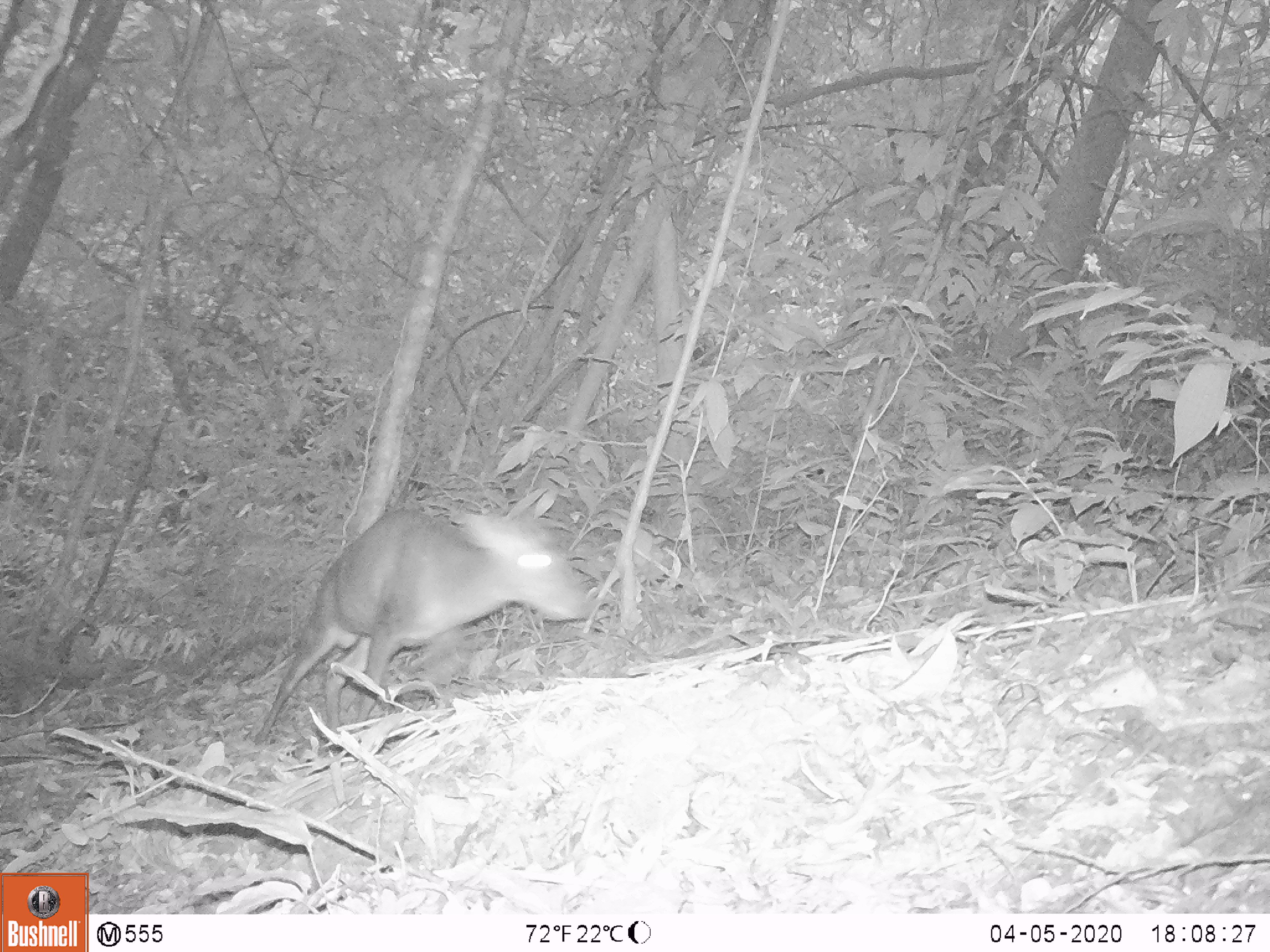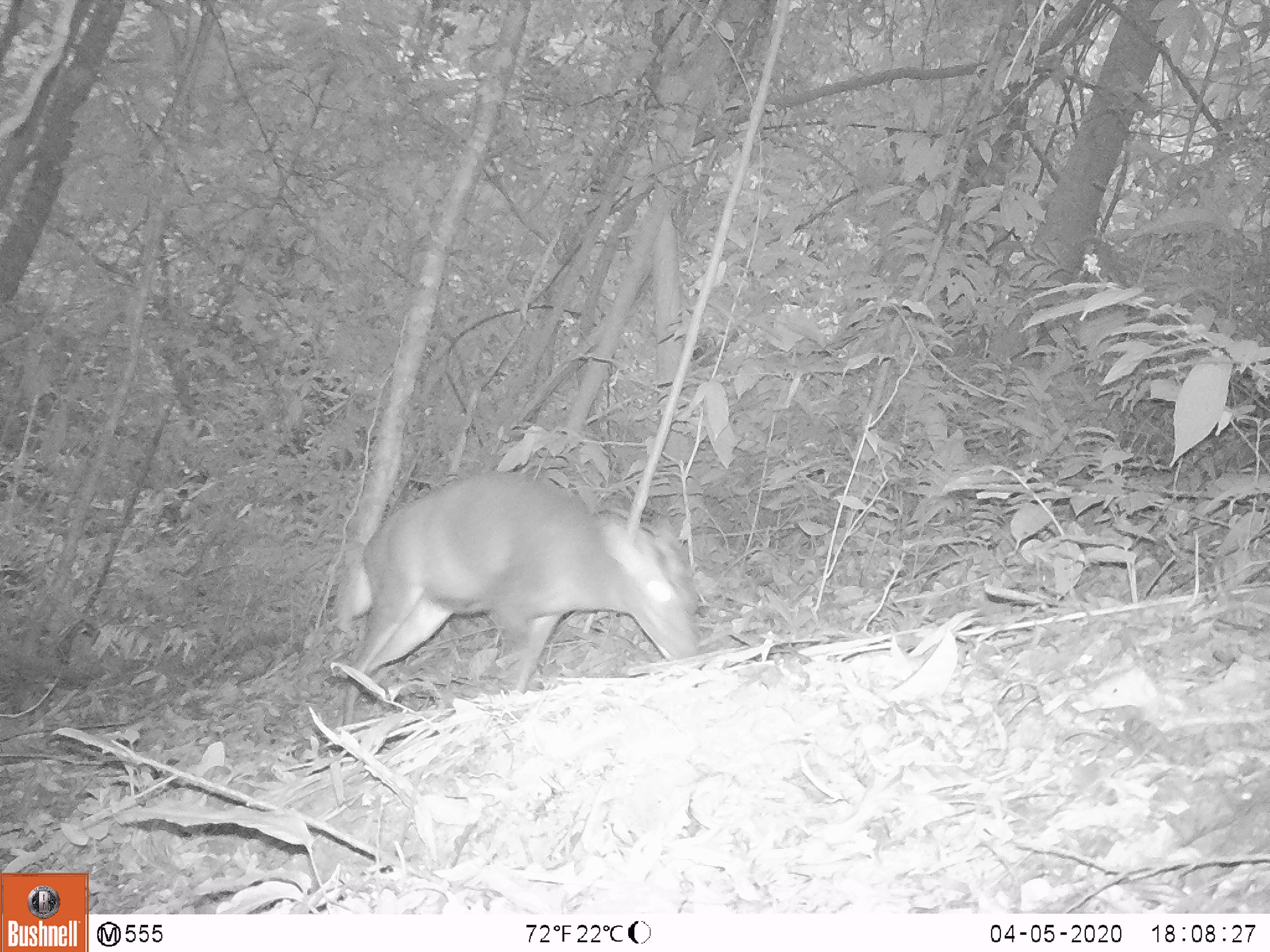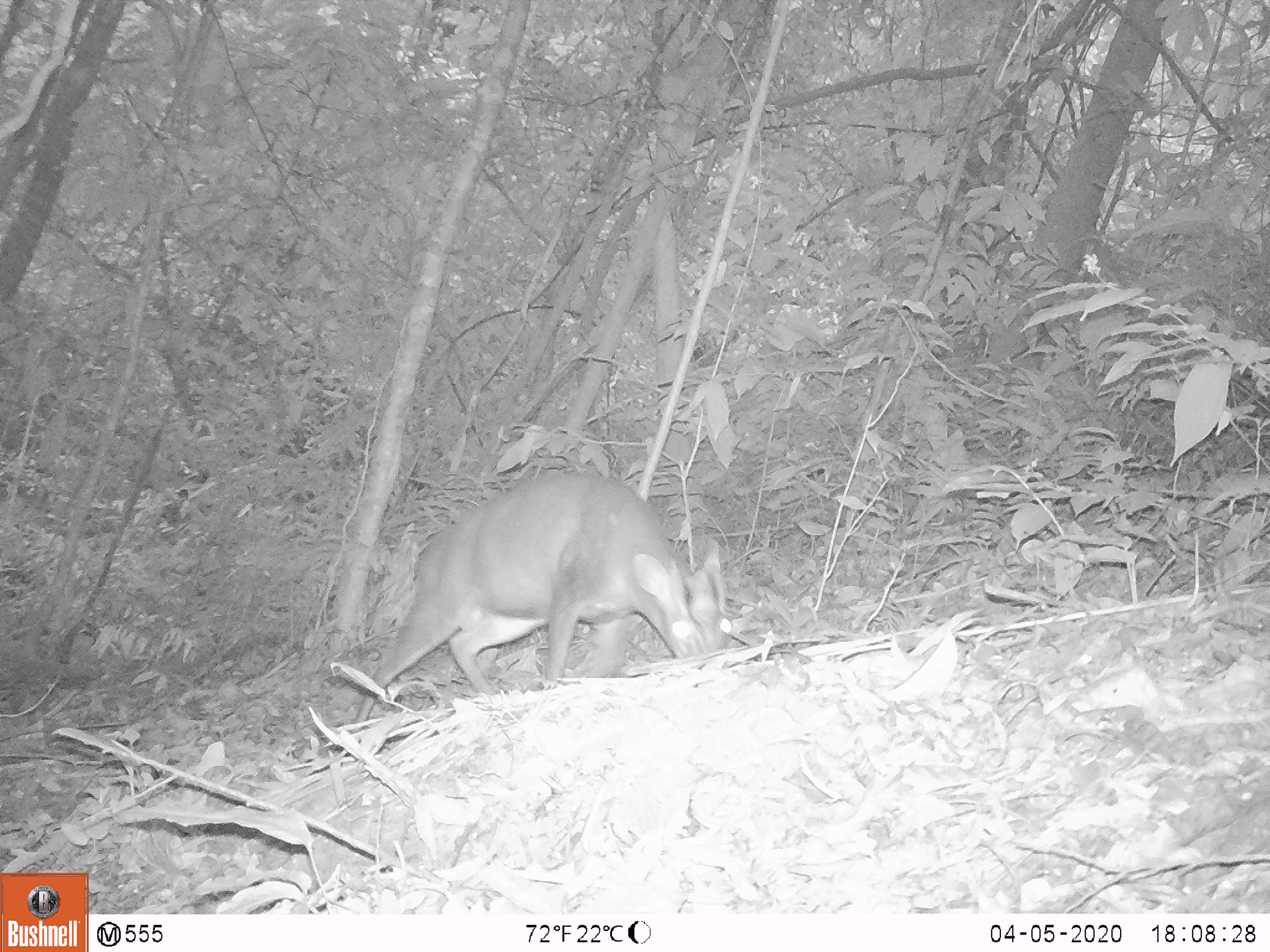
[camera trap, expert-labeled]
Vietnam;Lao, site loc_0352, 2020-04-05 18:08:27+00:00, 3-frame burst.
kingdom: Animalia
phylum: Chordata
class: Mammalia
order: Artiodactyla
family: Cervidae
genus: Muntiacus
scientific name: Muntiacus rooseveltorum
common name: roosevelt's muntjac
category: roosevelts muntjac group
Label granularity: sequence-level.